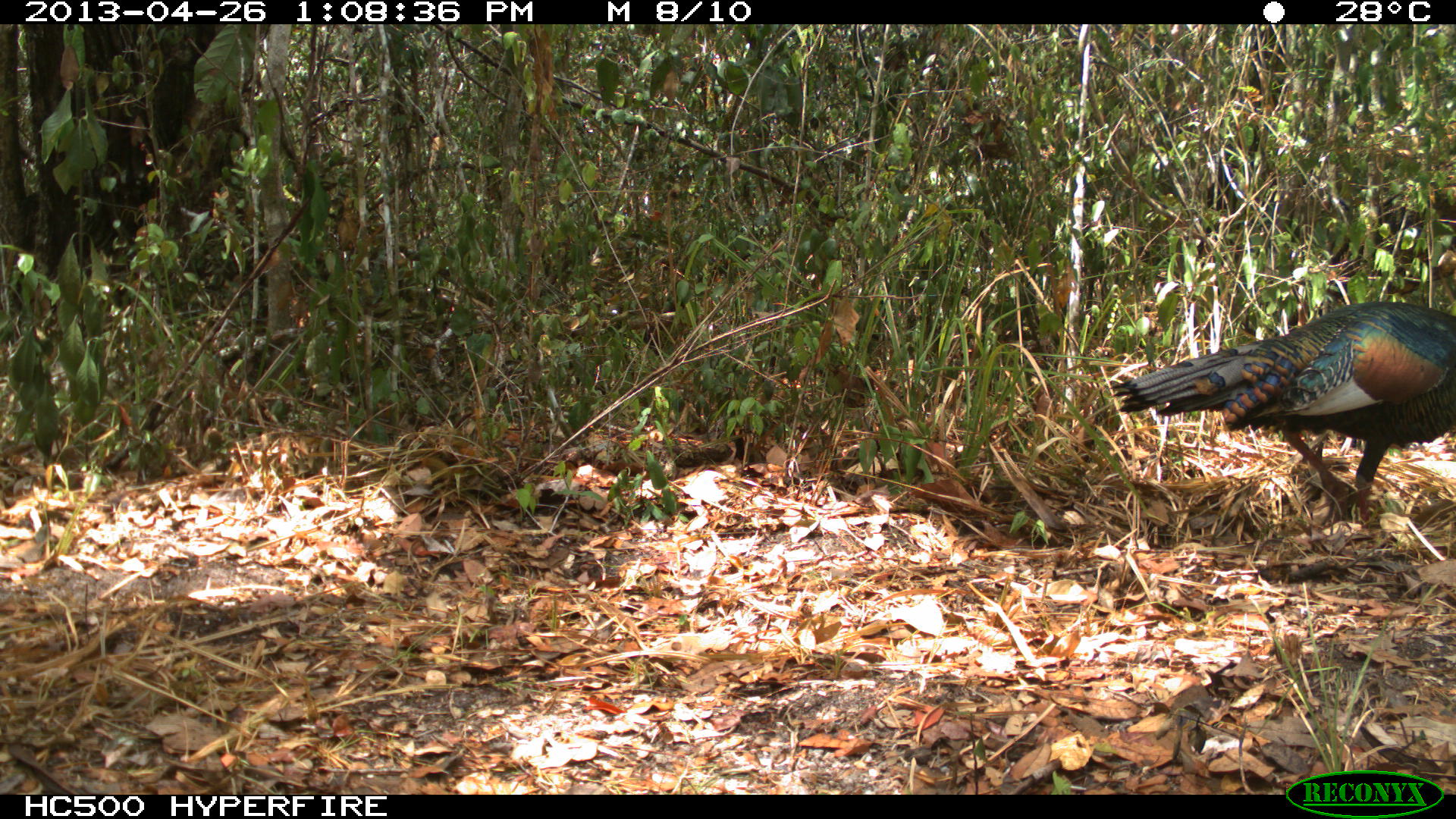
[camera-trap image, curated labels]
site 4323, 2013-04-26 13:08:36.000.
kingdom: Animalia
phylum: Chordata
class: Aves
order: Galliformes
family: Phasianidae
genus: Meleagris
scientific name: Meleagris ocellata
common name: ocellated turkey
Meleagris ocellata (ocellated turkey), count 1, sex male.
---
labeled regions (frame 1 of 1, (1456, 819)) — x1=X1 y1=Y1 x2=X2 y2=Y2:
meleagris ocellata: x1=1107 y1=299 x2=1456 y2=523